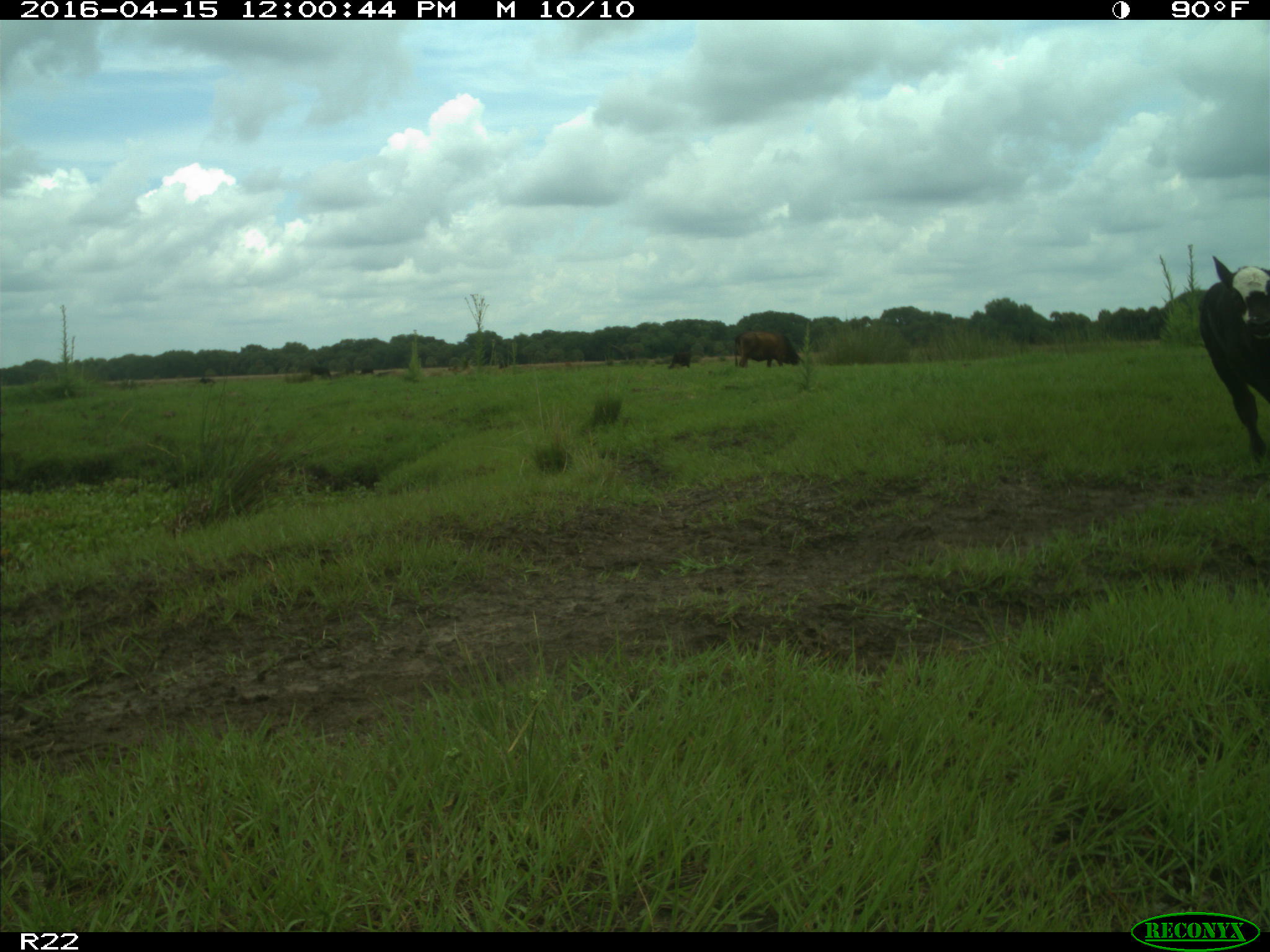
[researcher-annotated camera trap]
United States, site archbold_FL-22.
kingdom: Animalia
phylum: Chordata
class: Mammalia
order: Artiodactyla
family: Bovidae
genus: Bos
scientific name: Bos taurus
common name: domestic cow